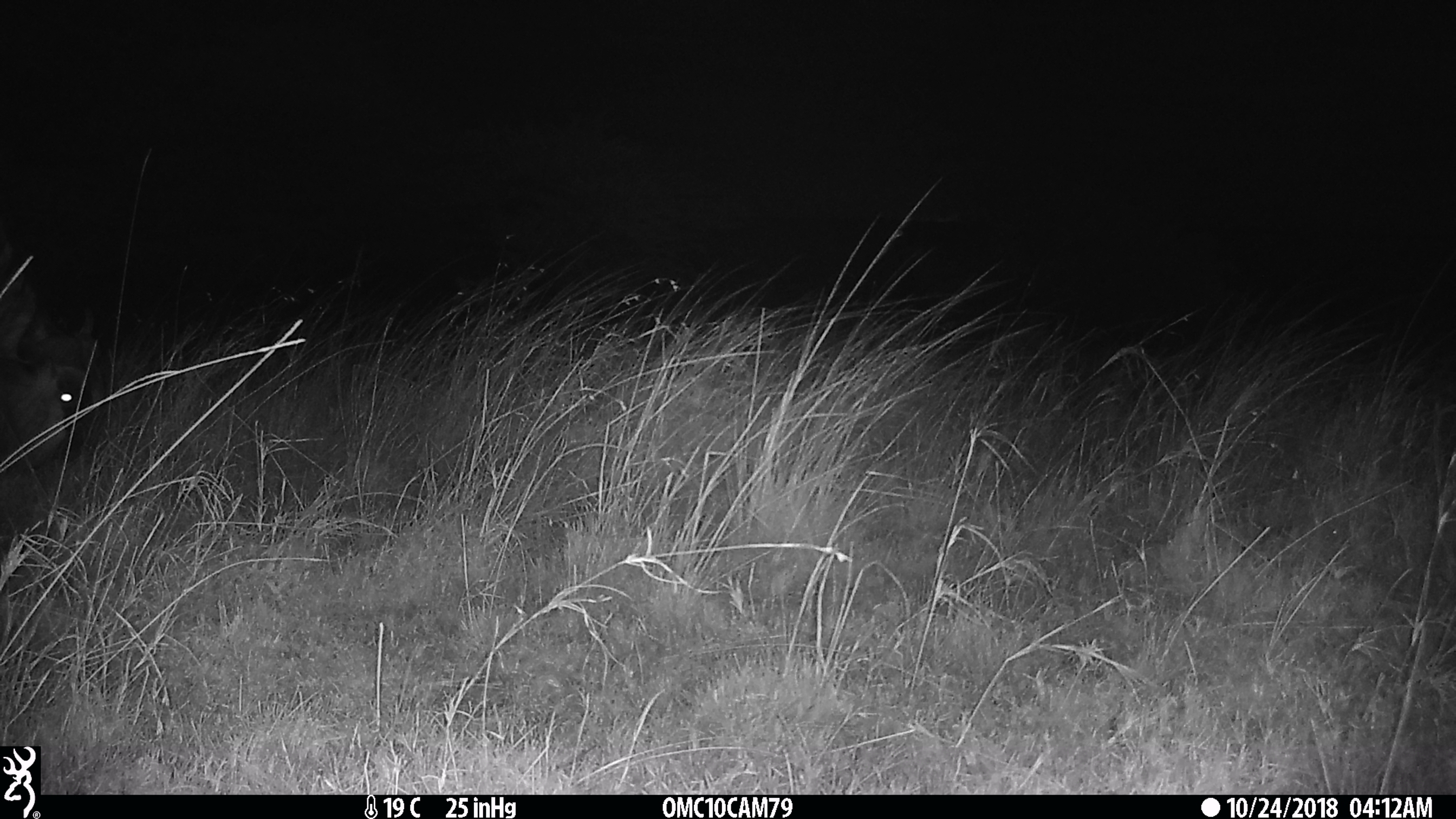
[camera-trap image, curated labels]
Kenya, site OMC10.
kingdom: Animalia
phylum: Chordata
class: Mammalia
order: Artiodactyla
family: Bovidae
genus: Connochaetes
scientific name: Connochaetes taurinus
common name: blue wildebeest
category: wildebeest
Wildebeest (blue wildebeest) (Connochaetes taurinus).